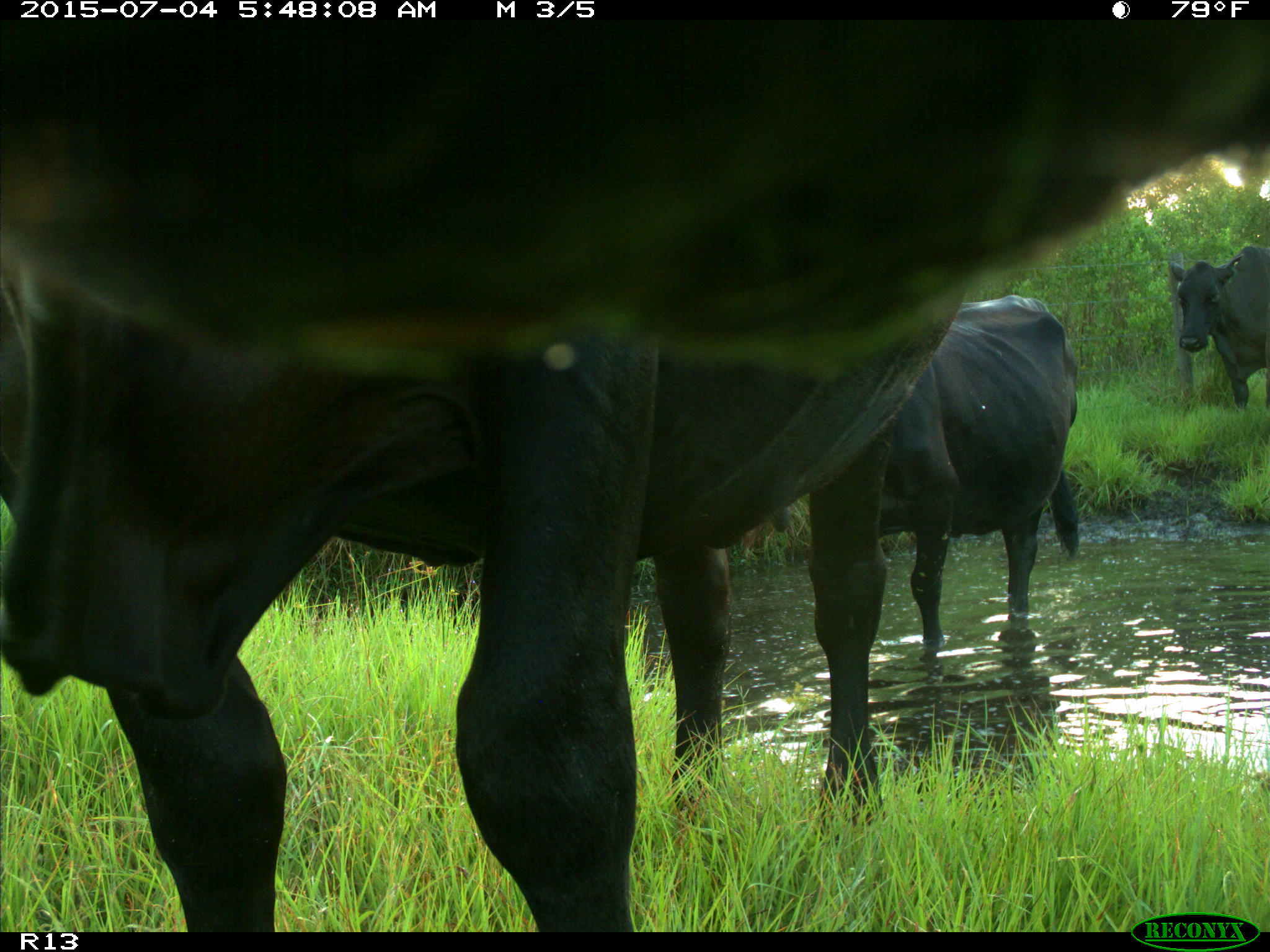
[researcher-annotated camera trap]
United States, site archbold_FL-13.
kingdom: Animalia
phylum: Chordata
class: Mammalia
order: Artiodactyla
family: Bovidae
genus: Bos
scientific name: Bos taurus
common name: domestic cow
Bos taurus (domestic cow).